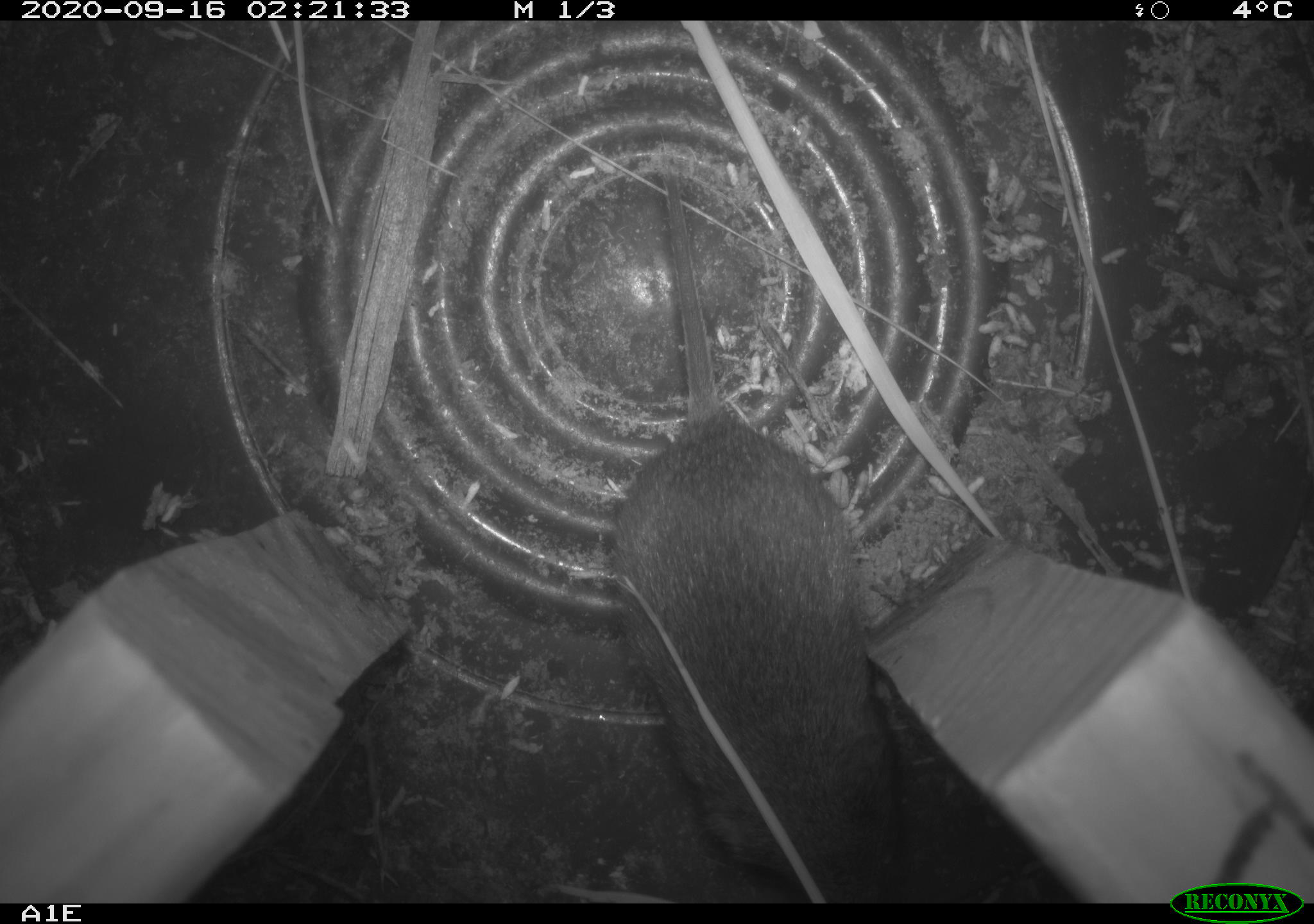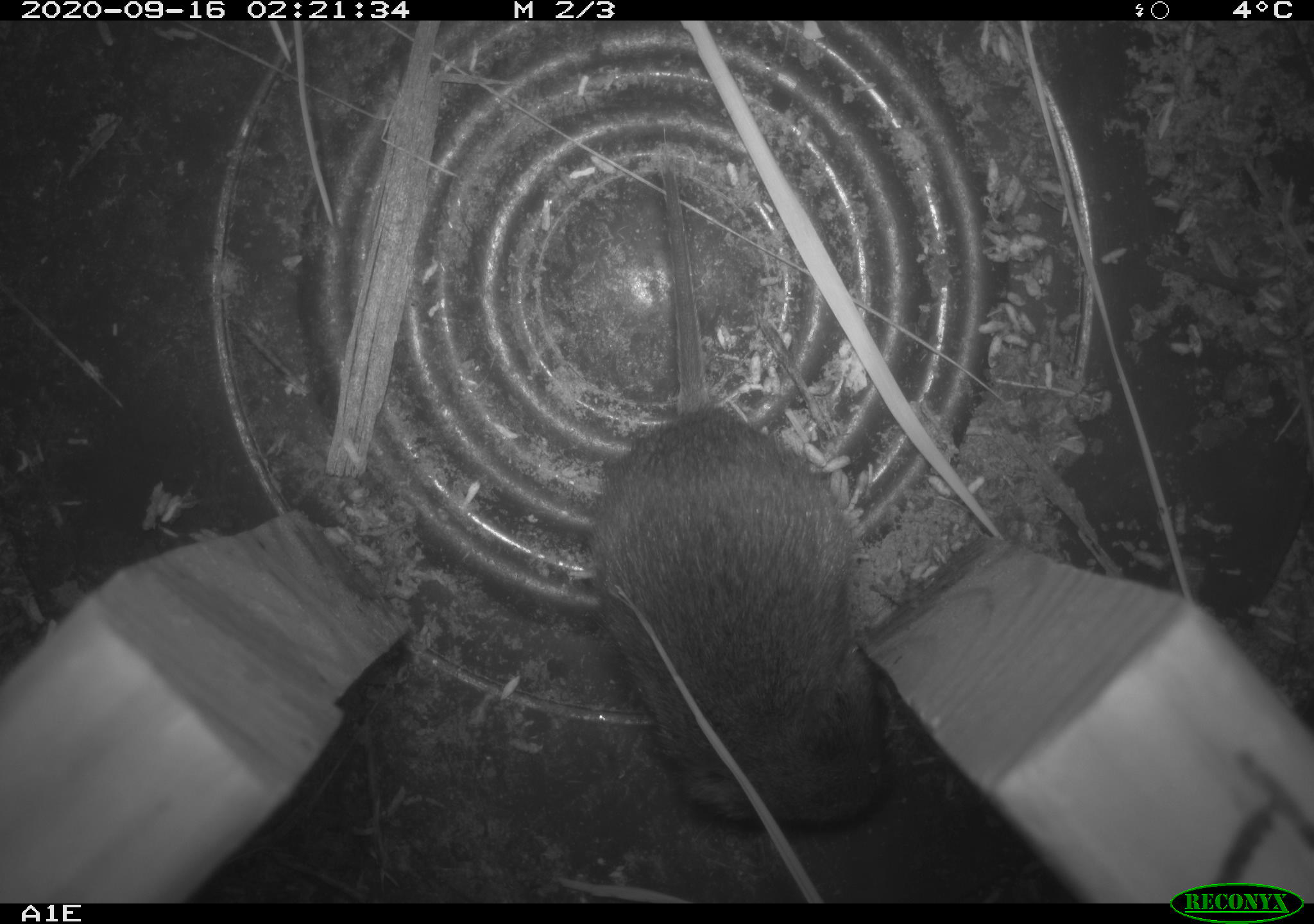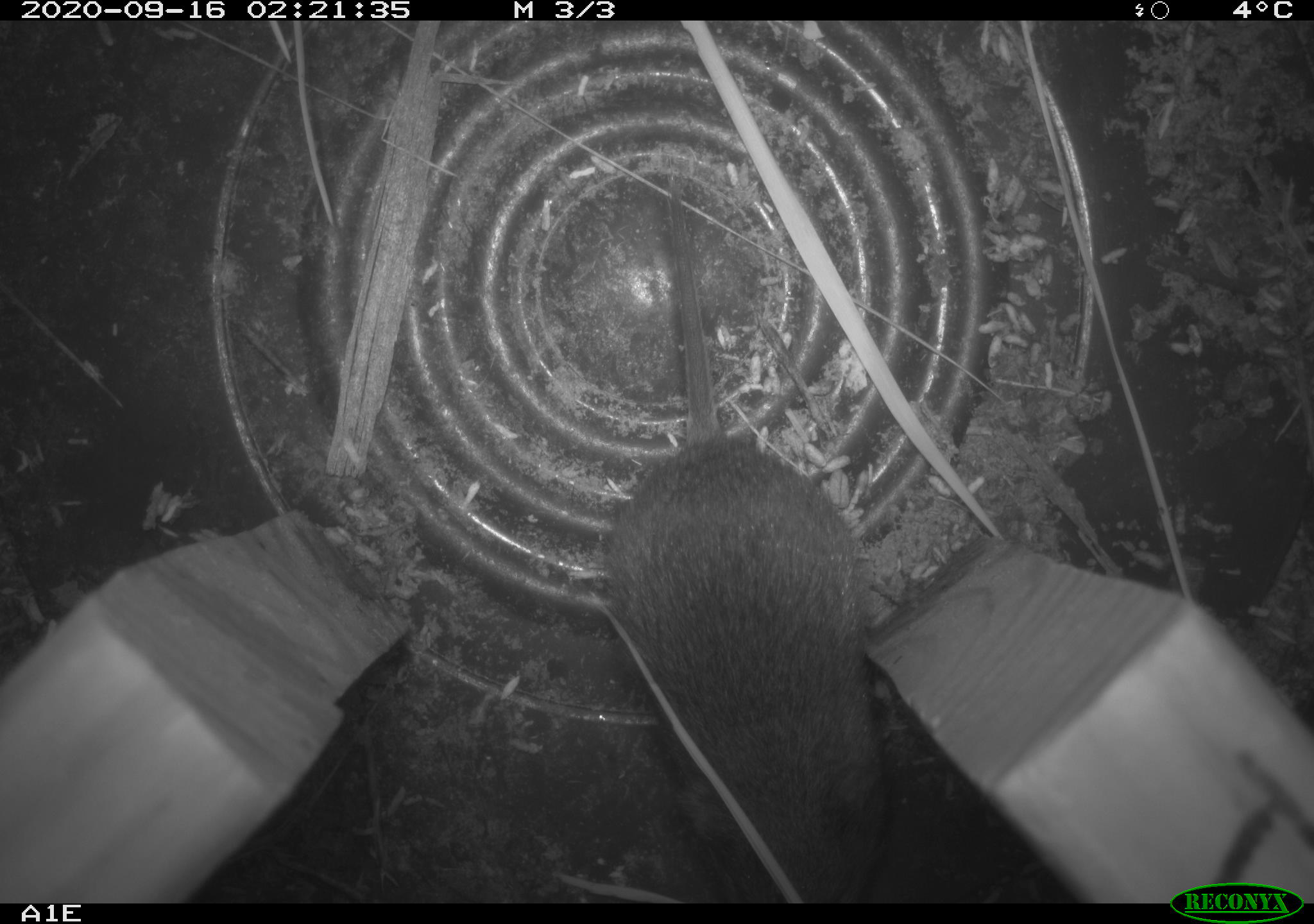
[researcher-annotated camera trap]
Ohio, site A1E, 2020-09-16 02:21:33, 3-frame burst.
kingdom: Animalia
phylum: Chordata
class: Mammalia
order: Rodentia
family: Cricetidae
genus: Microtus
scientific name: Microtus pennsylvanicus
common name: meadow vole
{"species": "meadow vole (Microtus pennsylvanicus)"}